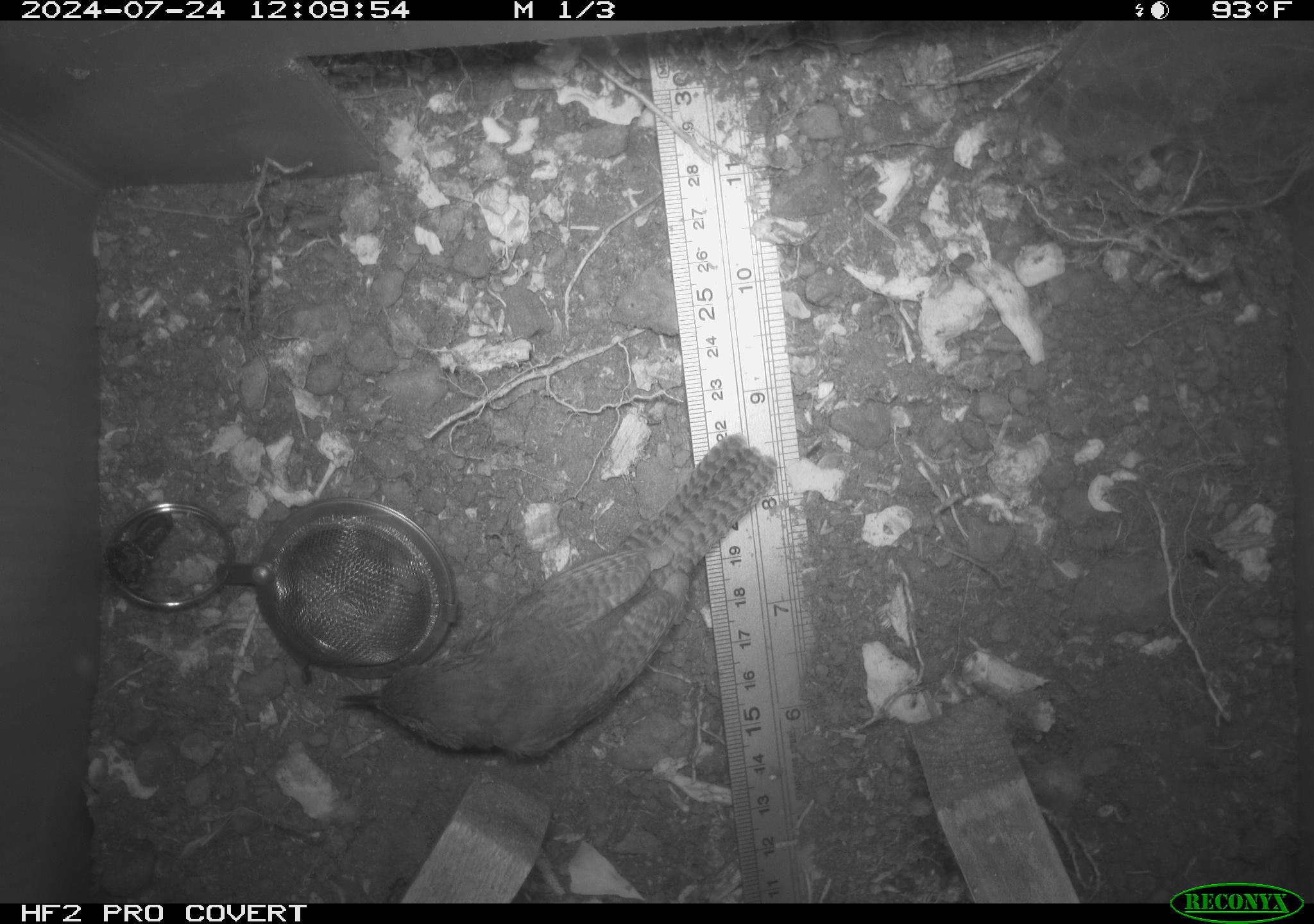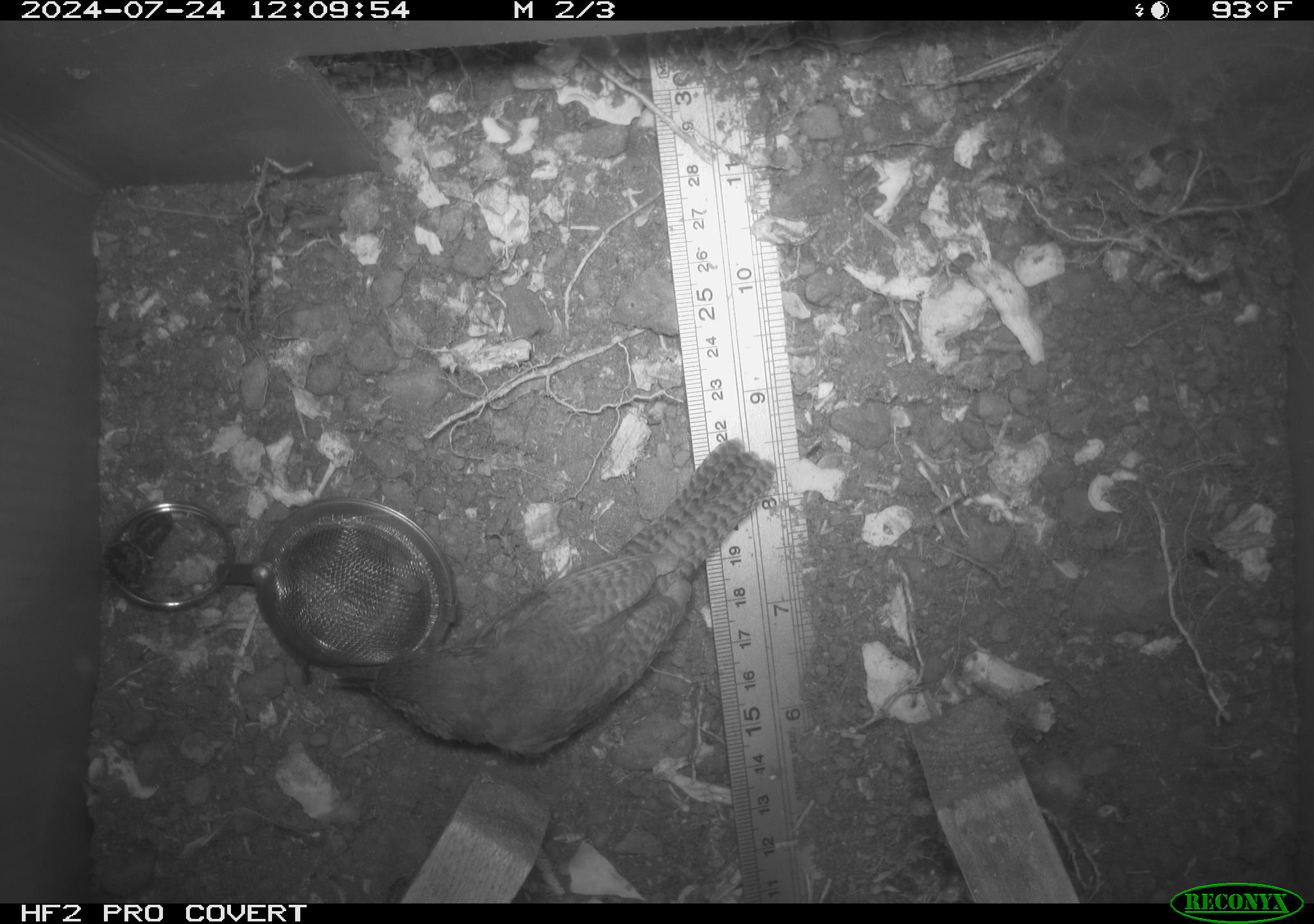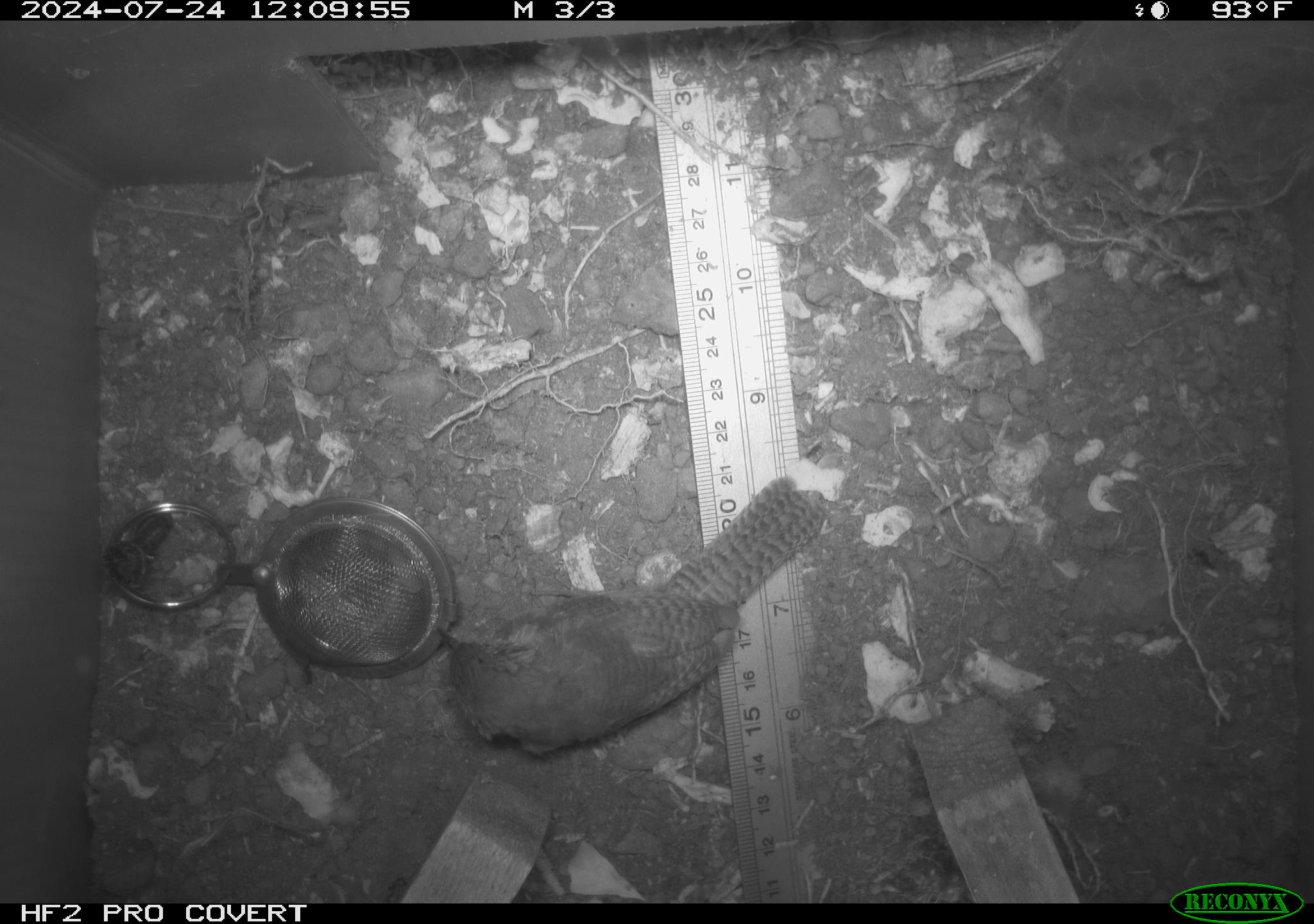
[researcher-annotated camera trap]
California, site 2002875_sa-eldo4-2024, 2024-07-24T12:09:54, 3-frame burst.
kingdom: Animalia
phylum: Chordata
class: Aves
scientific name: Aves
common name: bird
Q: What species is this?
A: Bird (Aves).